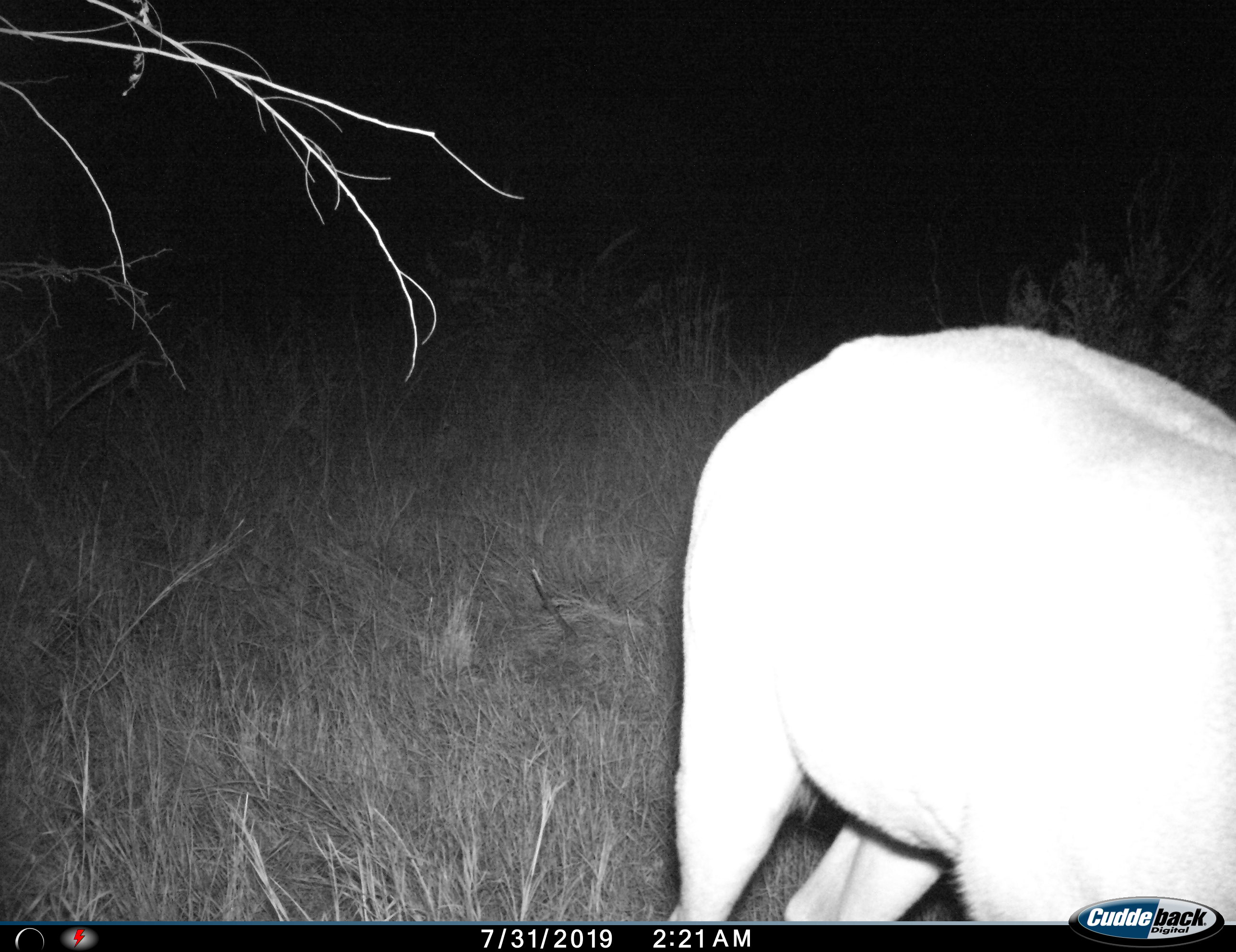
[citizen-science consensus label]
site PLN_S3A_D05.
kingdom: Animalia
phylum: Chordata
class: Mammalia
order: Artiodactyla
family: Bovidae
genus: Aepyceros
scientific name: Aepyceros melampus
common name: impala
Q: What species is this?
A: Impala (Aepyceros melampus).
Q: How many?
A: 1.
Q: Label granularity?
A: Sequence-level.